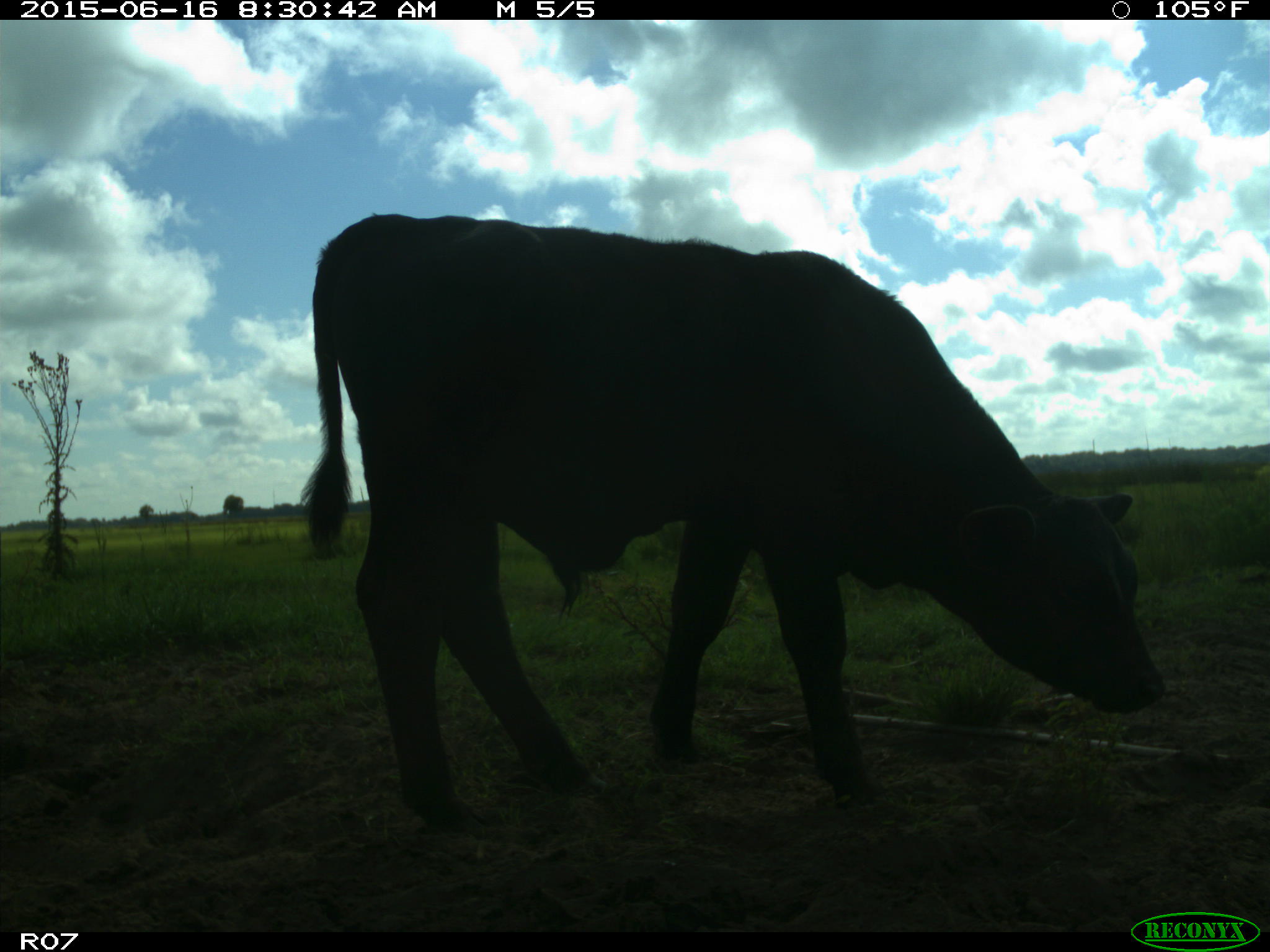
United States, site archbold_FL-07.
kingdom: Animalia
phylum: Chordata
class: Mammalia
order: Artiodactyla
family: Bovidae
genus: Bos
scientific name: Bos taurus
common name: domestic cow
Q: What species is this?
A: Bos taurus (domestic cow).